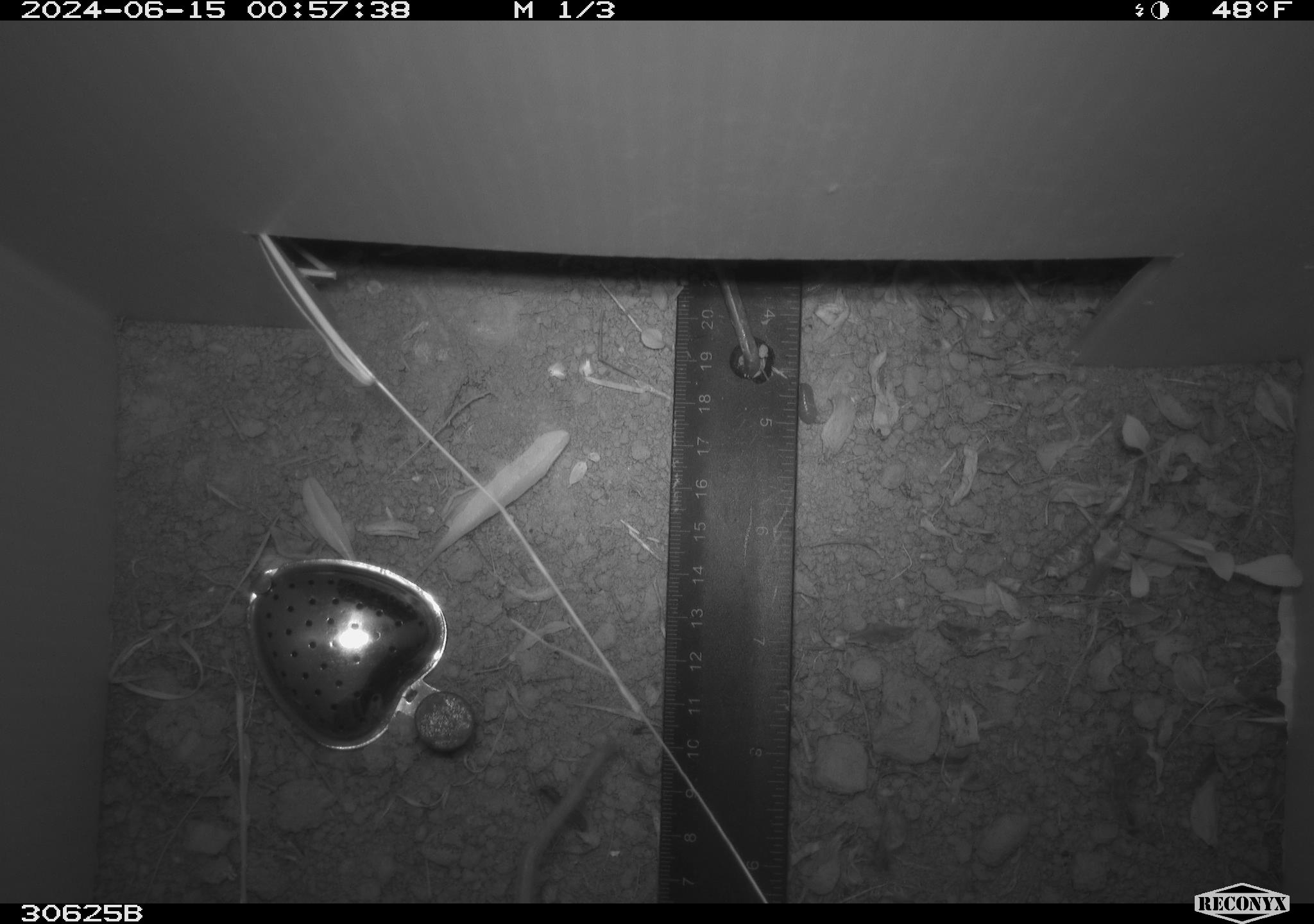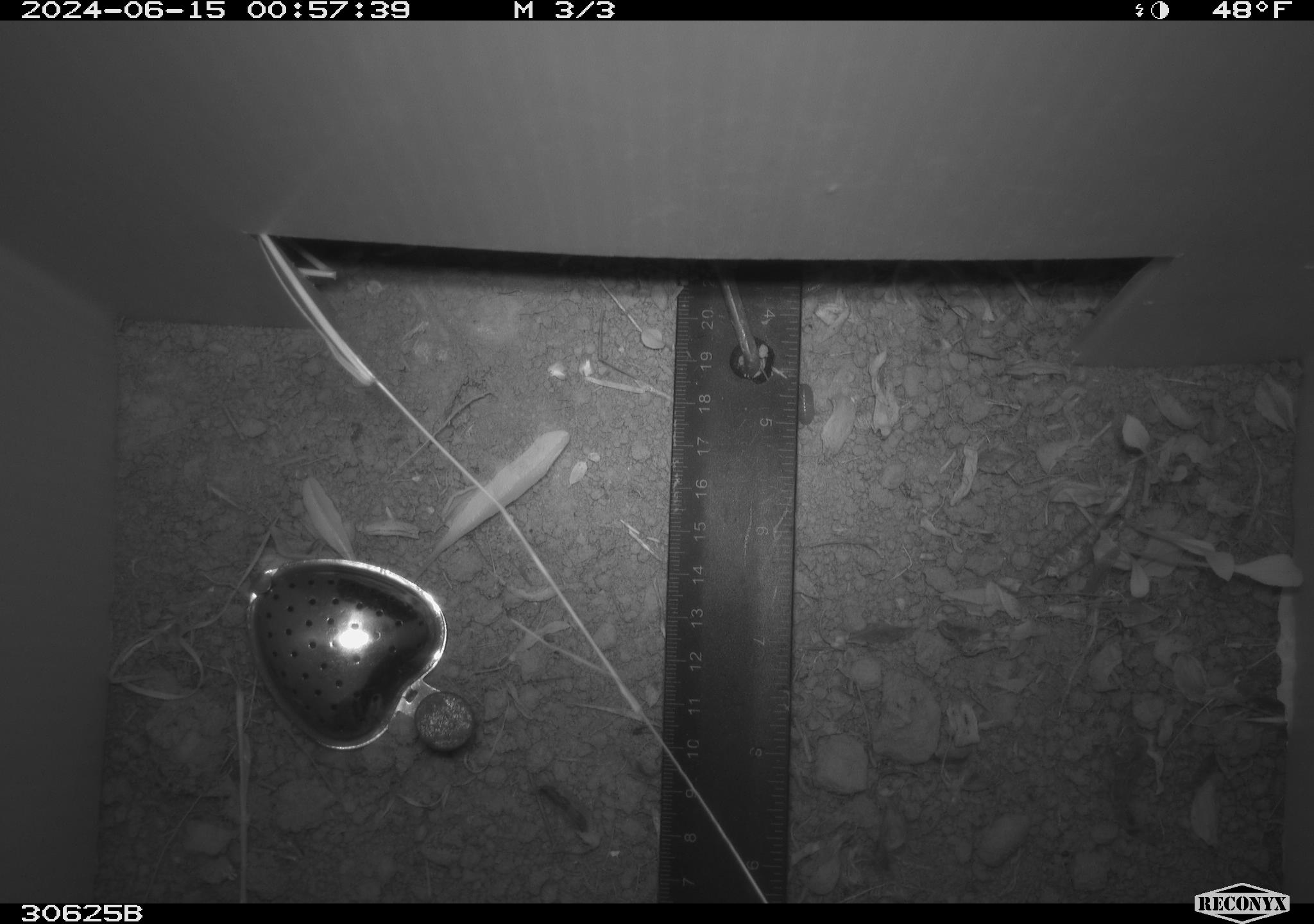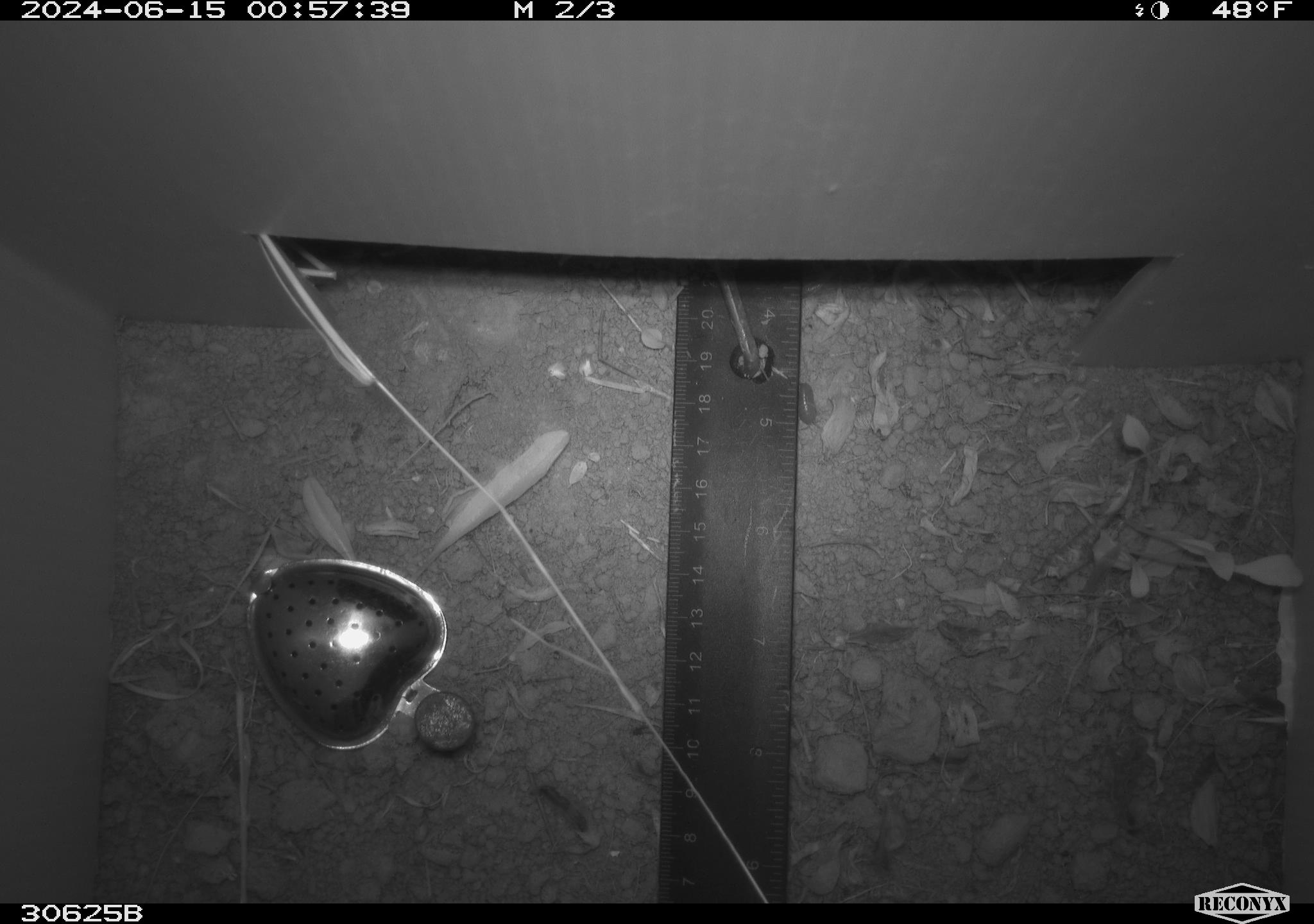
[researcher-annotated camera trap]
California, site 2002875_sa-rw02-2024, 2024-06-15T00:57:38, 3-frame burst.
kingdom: Animalia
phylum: Chordata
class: Mammalia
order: Rodentia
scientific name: Rodentia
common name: rodent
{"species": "rodent (Rodentia)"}